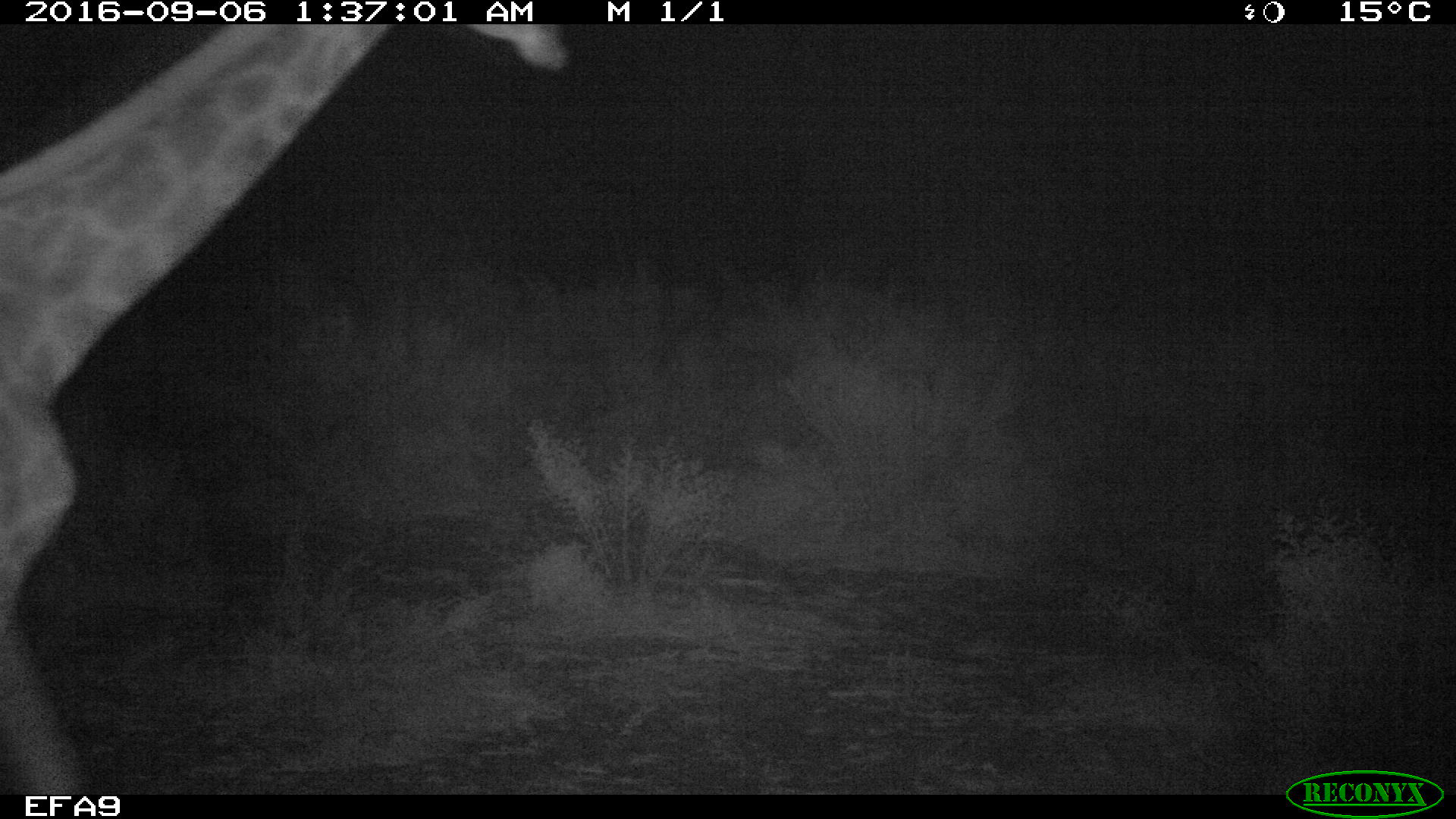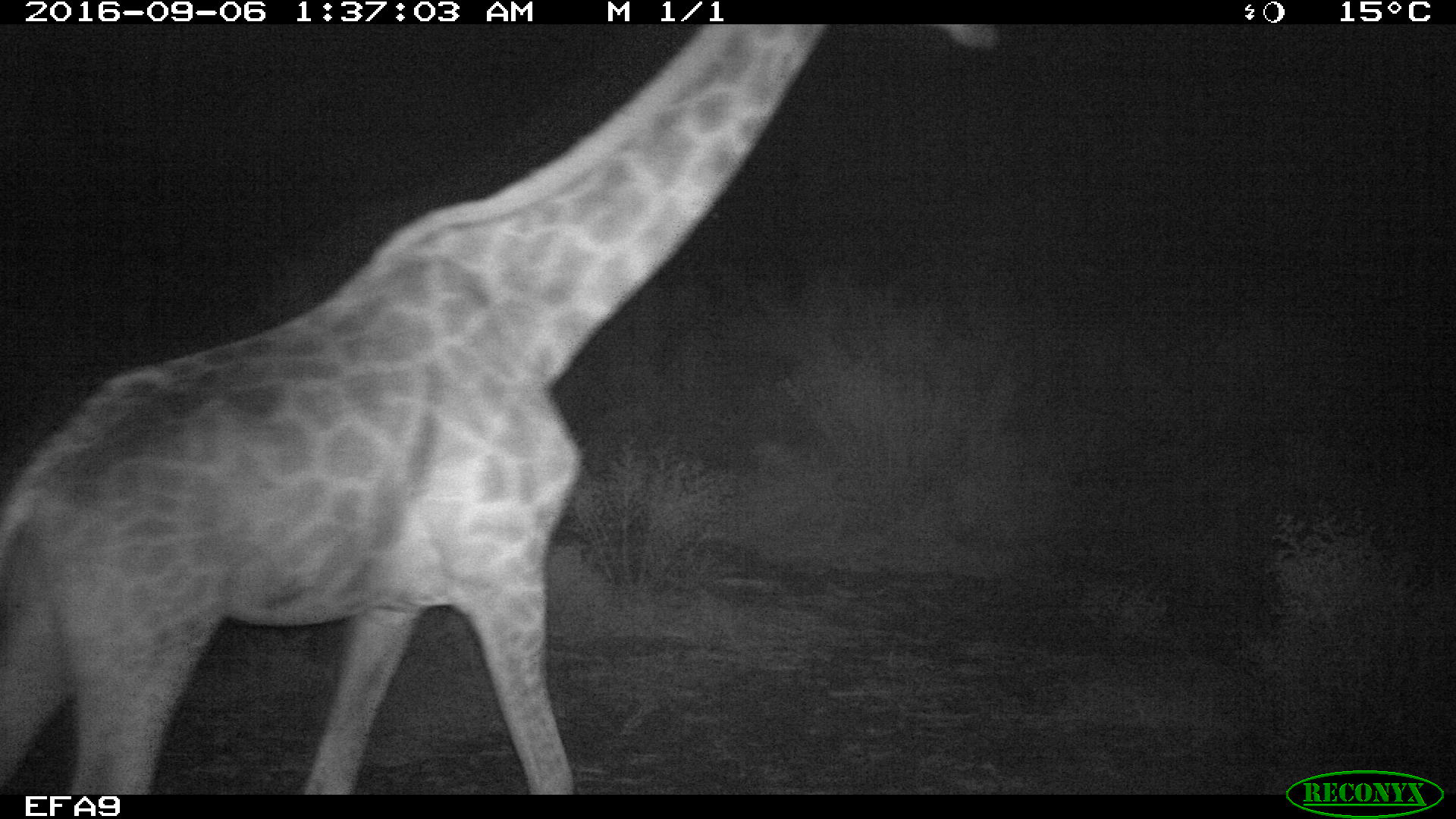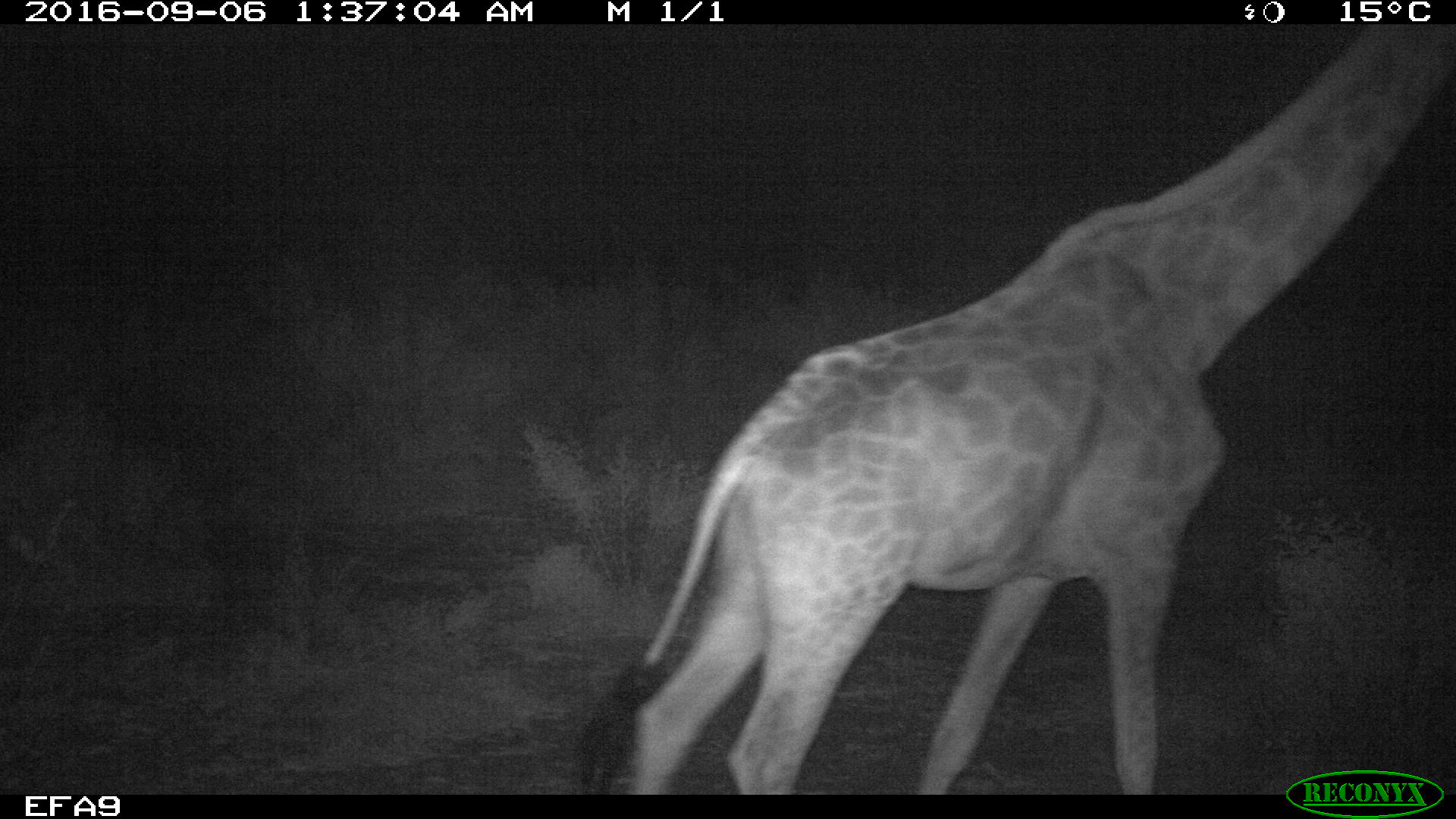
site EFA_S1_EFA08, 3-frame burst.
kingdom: Animalia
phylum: Chordata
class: Mammalia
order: Artiodactyla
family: Giraffidae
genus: Giraffa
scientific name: Giraffa camelopardalis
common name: giraffe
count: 1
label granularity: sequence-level